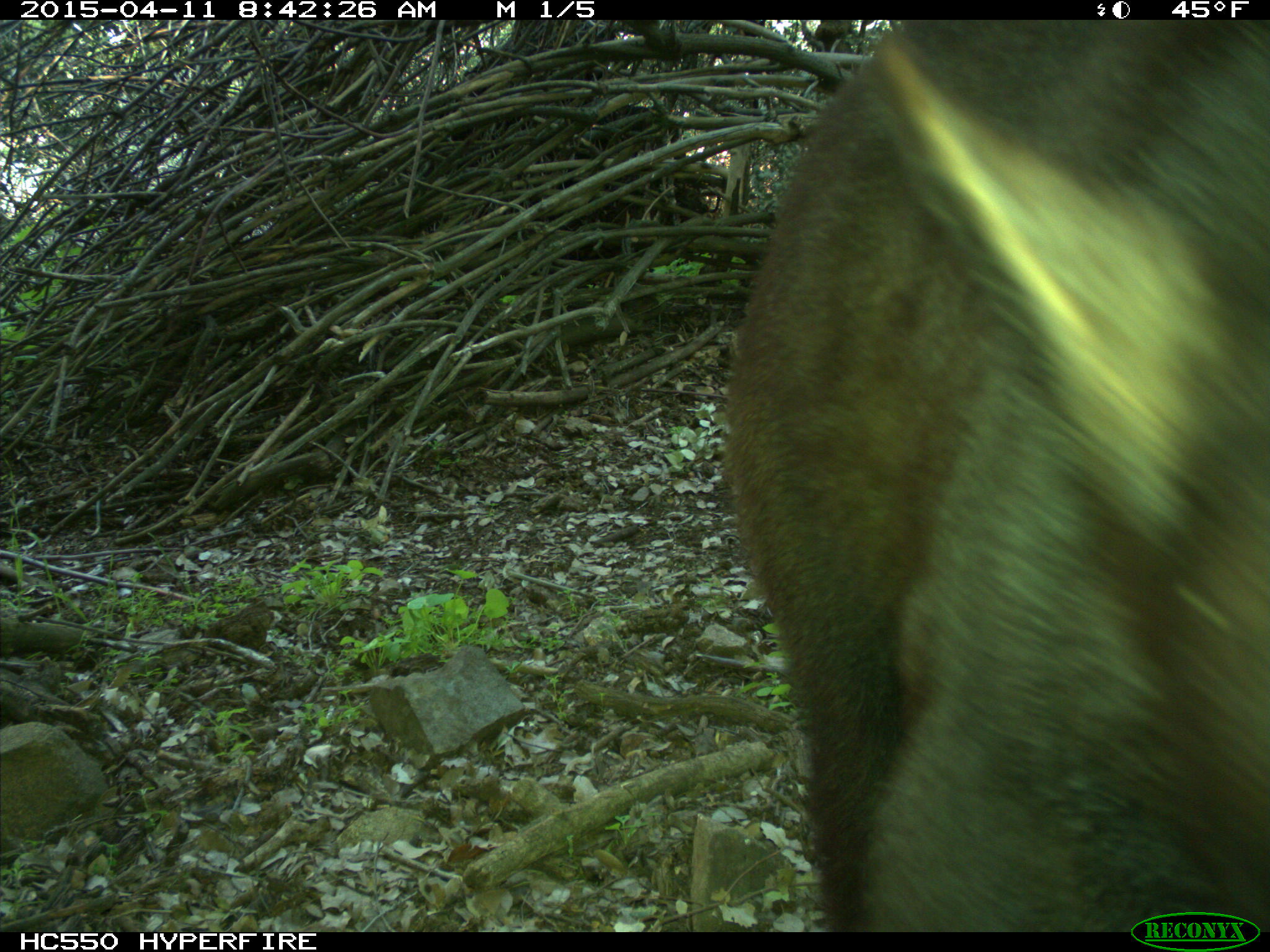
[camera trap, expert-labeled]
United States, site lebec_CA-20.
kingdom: Animalia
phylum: Chordata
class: Mammalia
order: Carnivora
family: Ursidae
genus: Ursus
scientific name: Ursus americanus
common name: american black bear